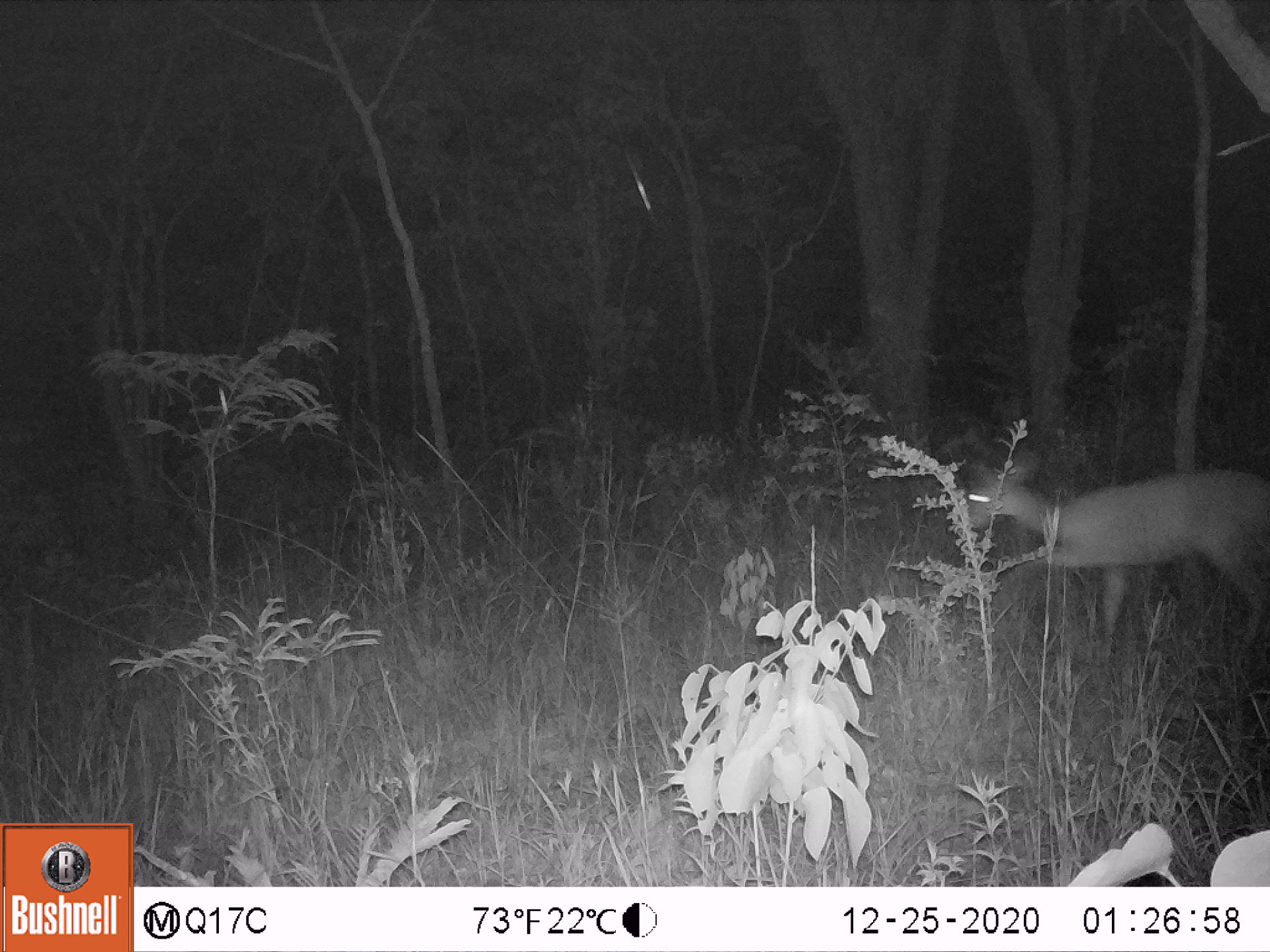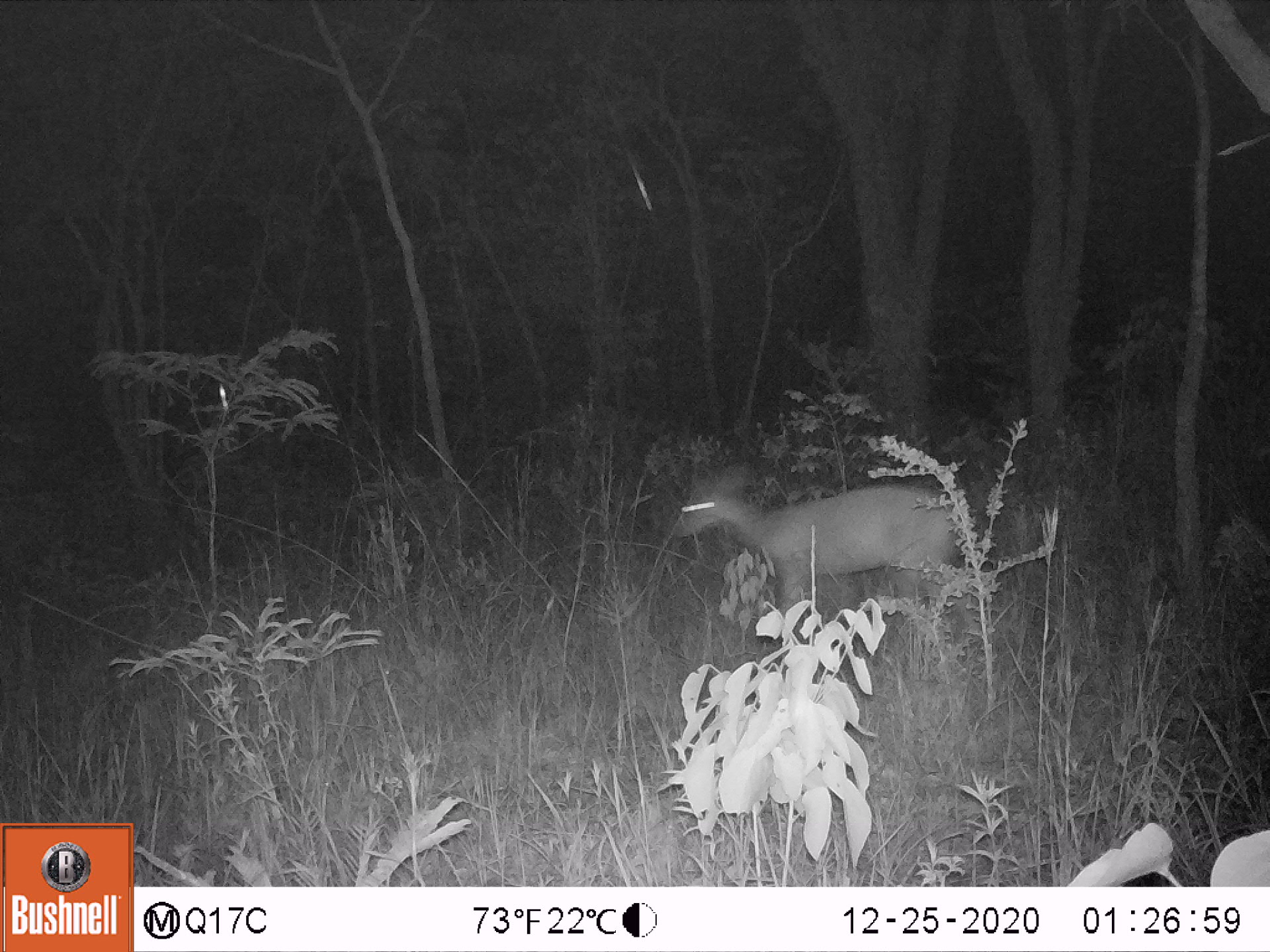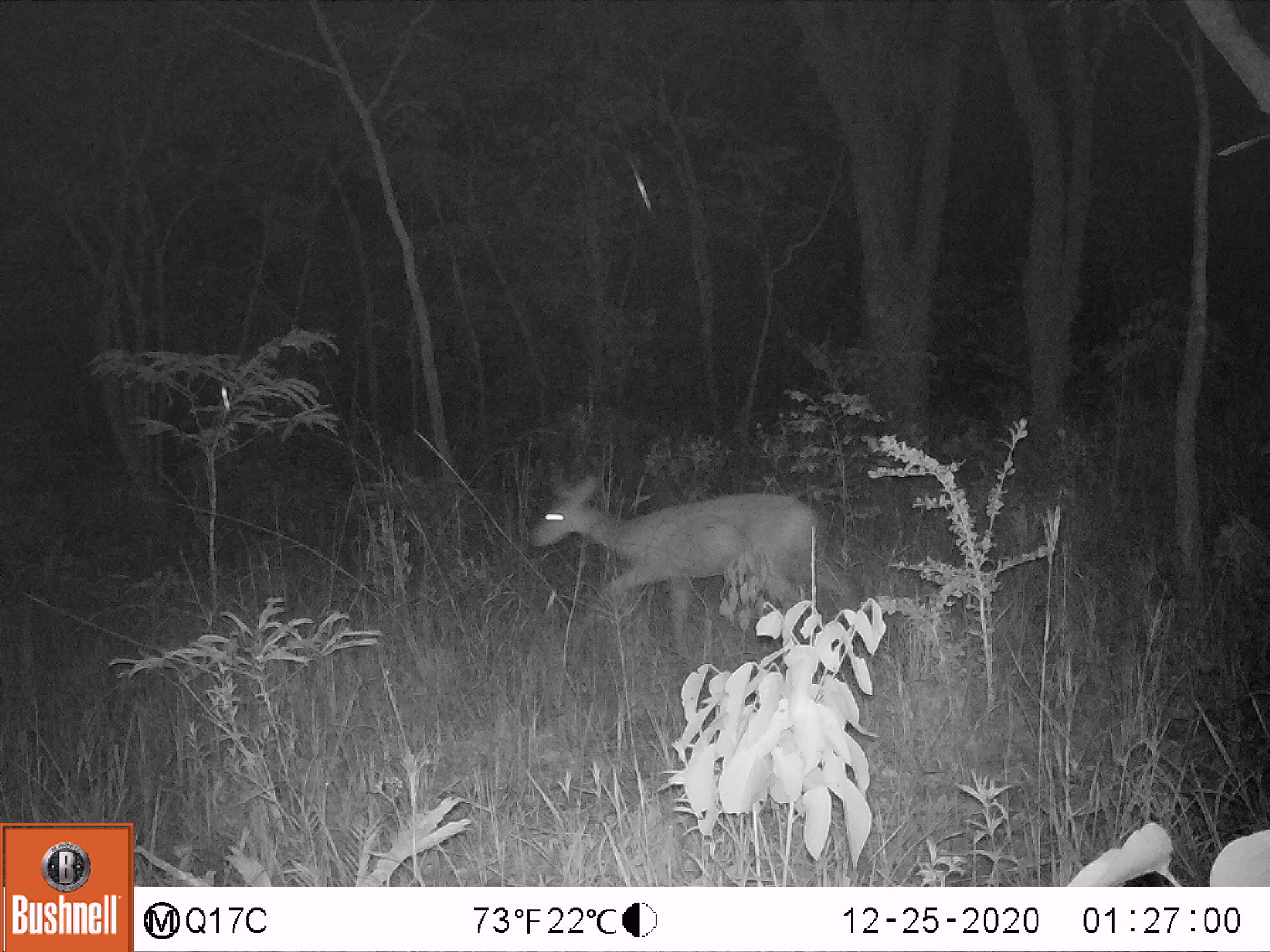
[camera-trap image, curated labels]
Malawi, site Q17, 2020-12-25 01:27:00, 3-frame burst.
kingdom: Animalia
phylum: Chordata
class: Mammalia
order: Artiodactyla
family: Bovidae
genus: Tragelaphus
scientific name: Tragelaphus sylvaticus sylvaticus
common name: cape bushbuck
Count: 1.